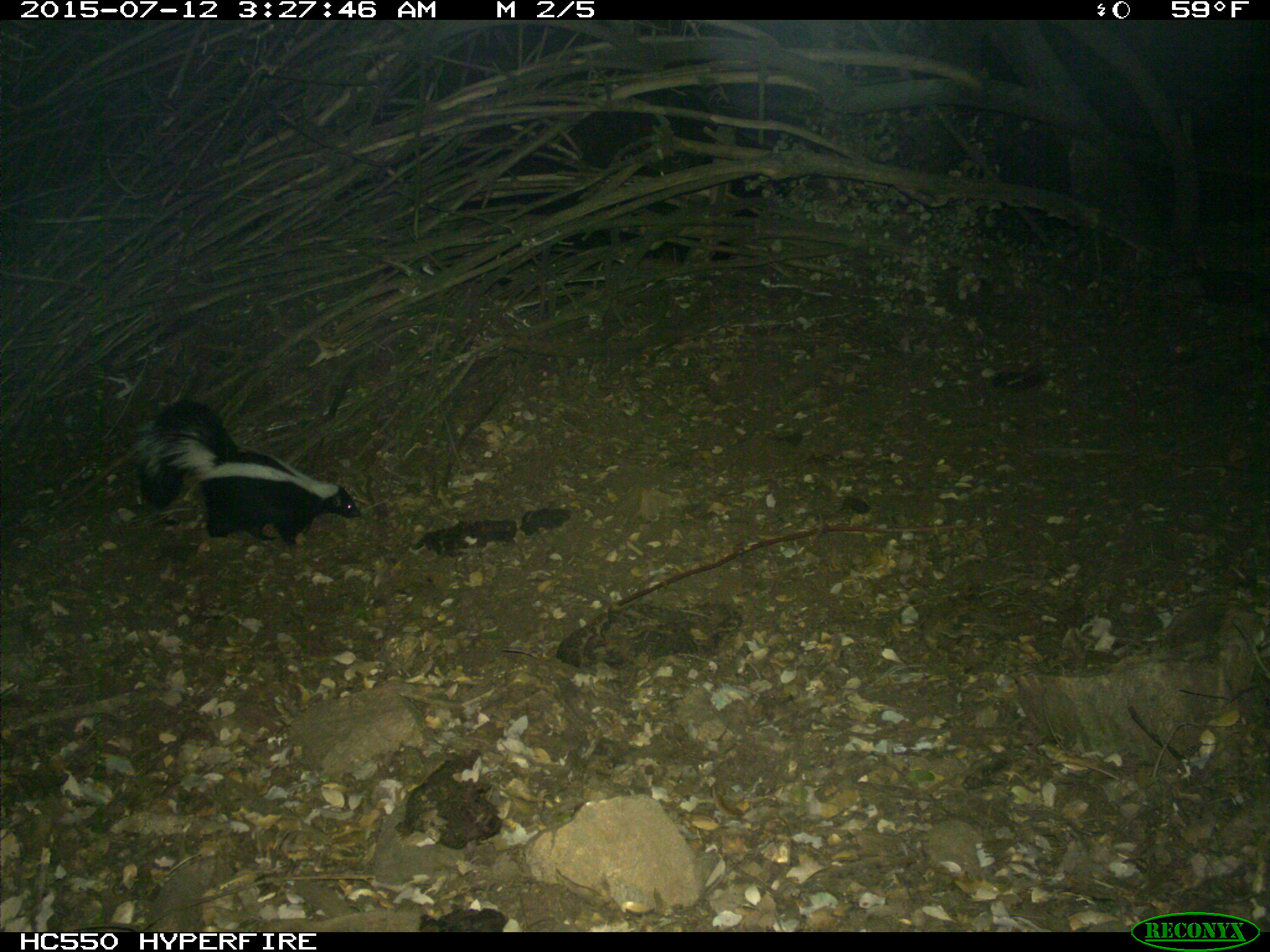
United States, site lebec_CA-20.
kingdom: Animalia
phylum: Chordata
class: Mammalia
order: Carnivora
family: Mephitidae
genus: Mephitis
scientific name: Mephitis mephitis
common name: striped skunk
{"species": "Mephitis mephitis (striped skunk)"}